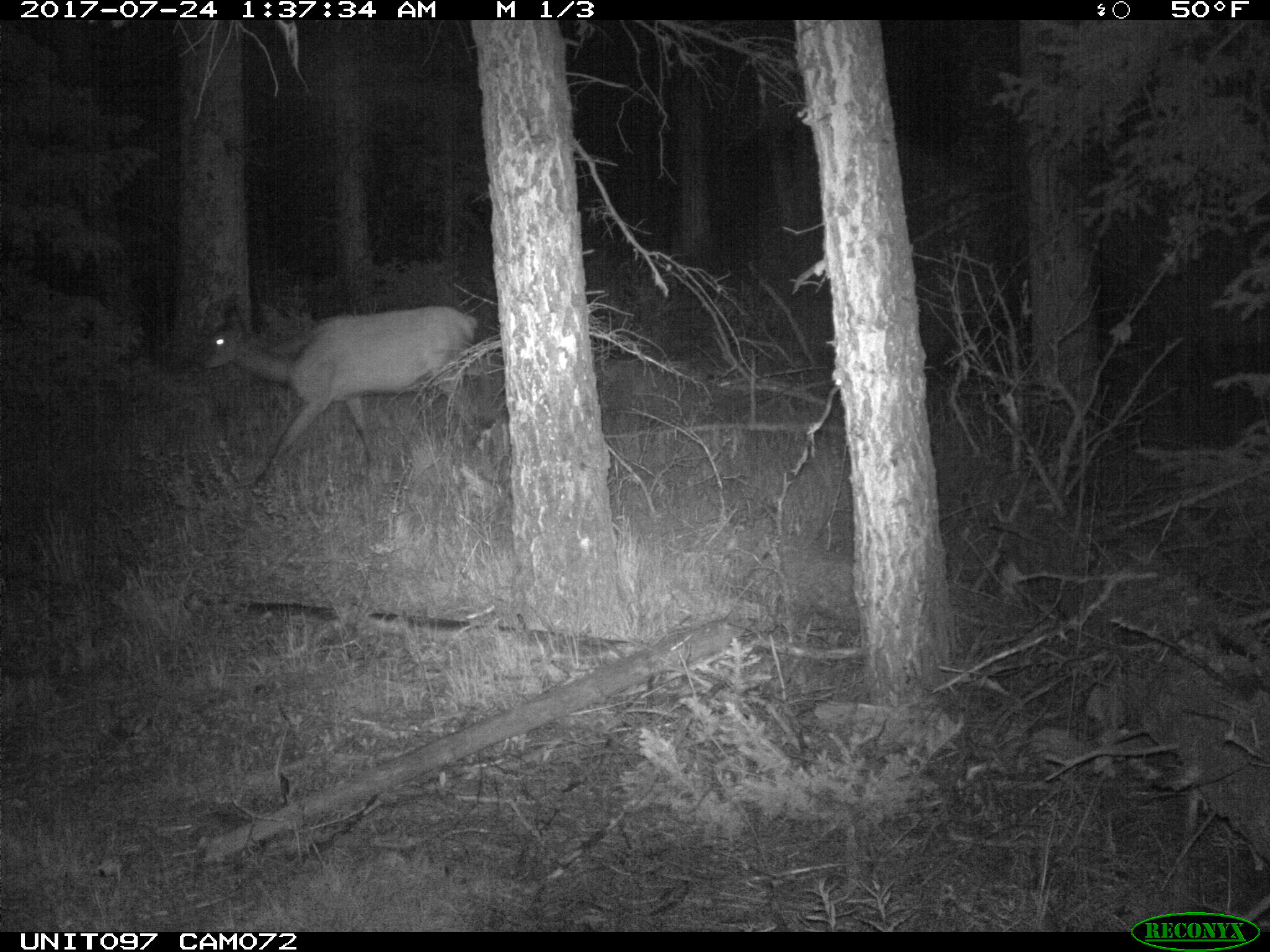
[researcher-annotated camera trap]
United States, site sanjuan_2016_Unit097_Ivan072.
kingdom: Animalia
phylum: Chordata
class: Mammalia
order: Artiodactyla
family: Cervidae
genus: Cervus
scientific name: Cervus elaphus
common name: red deer